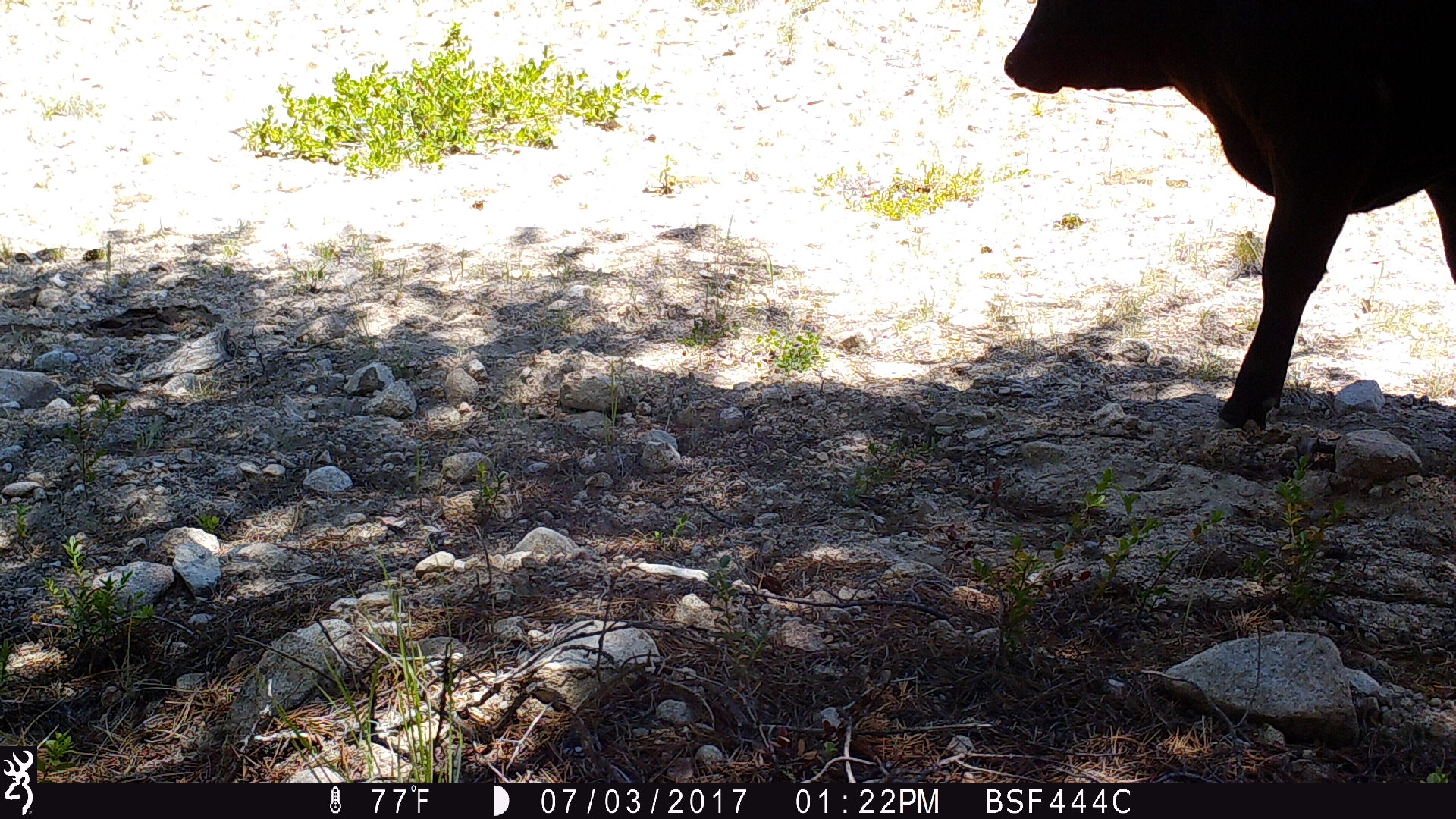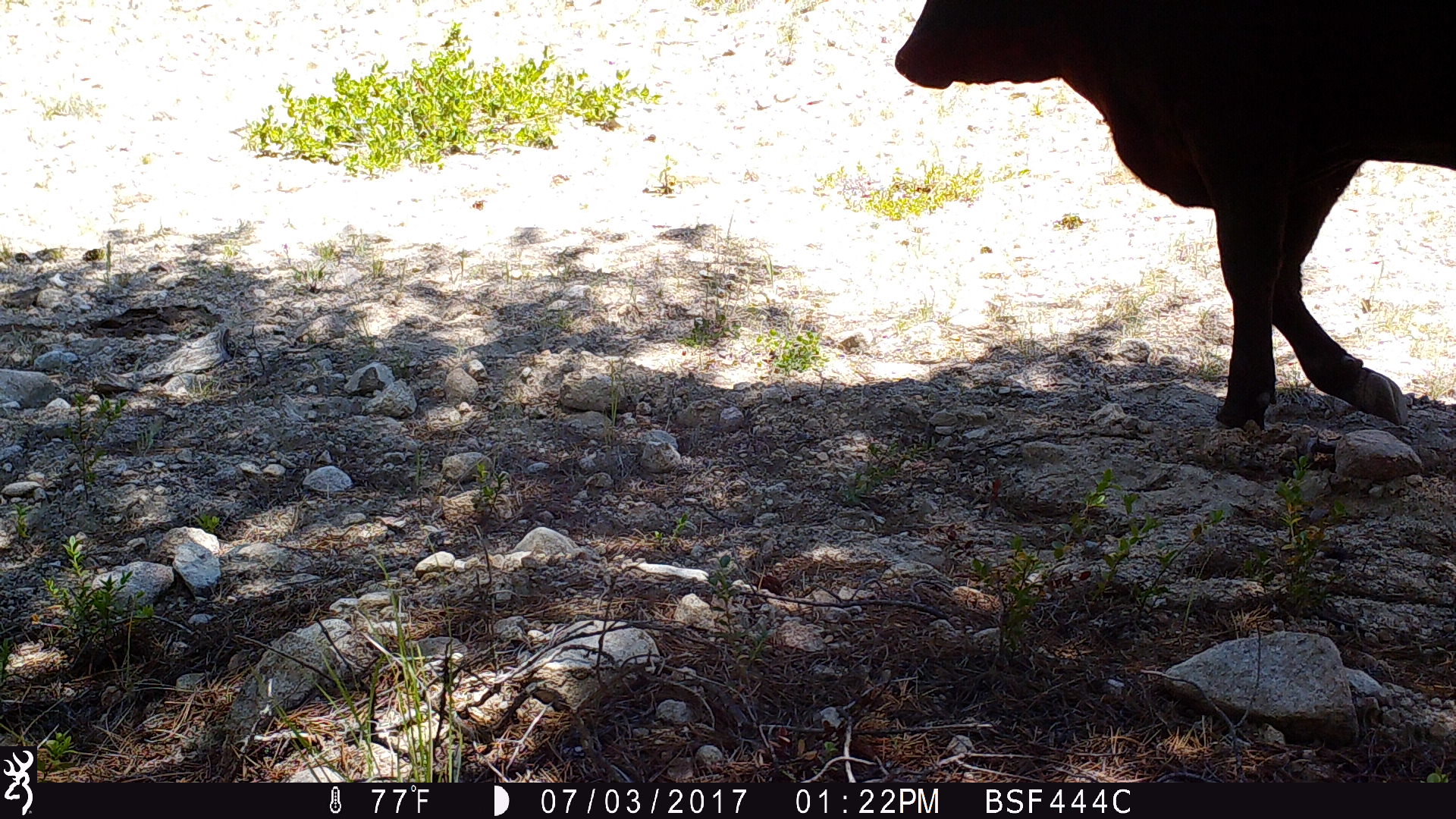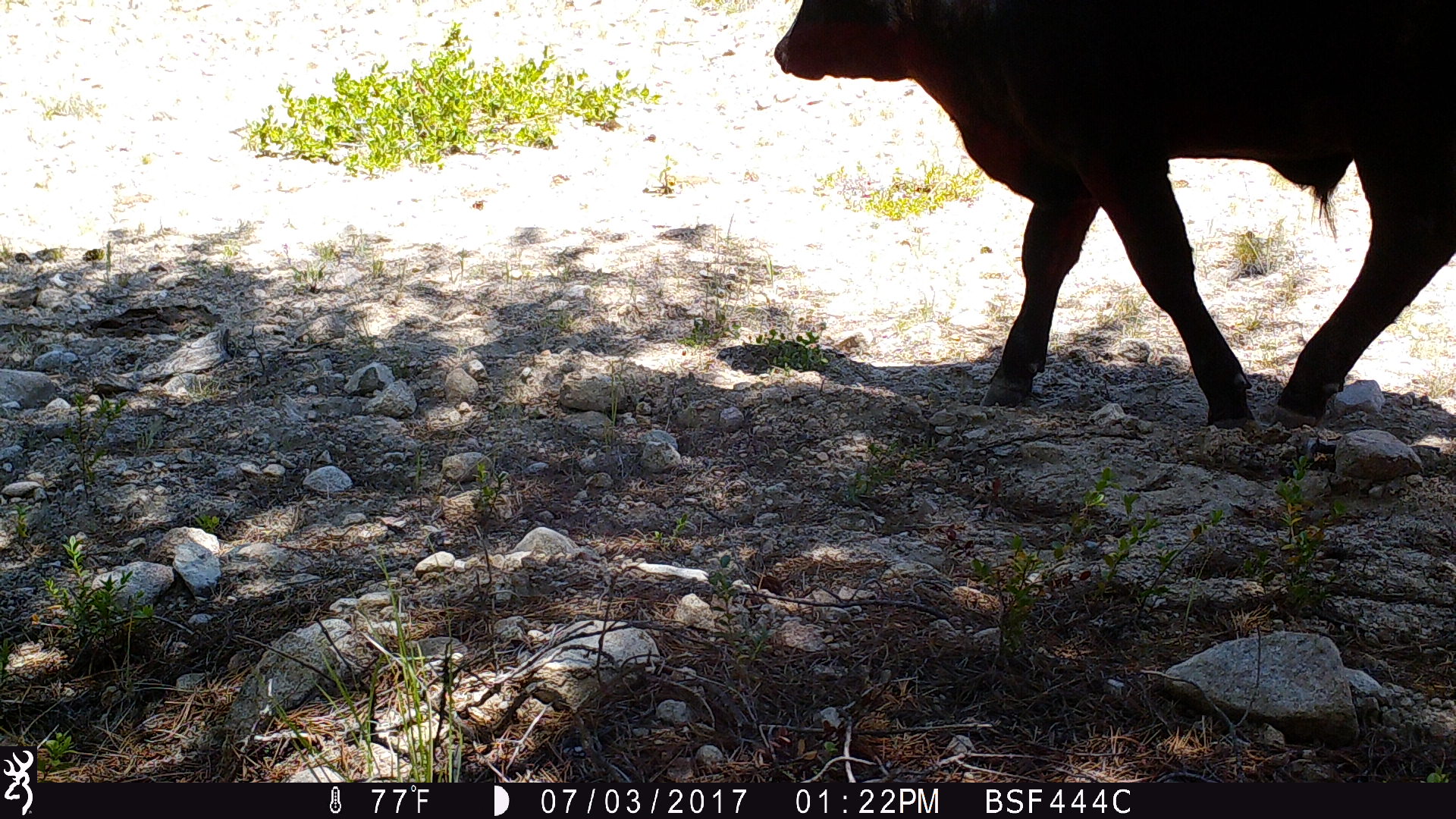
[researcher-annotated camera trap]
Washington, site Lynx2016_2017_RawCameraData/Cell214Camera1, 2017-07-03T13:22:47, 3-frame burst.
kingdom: Animalia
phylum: Chordata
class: Mammalia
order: Artiodactyla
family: Bovidae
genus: Bos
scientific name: Bos taurus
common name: domestic cattle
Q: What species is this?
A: Domestic cattle (Bos taurus).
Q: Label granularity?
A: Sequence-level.